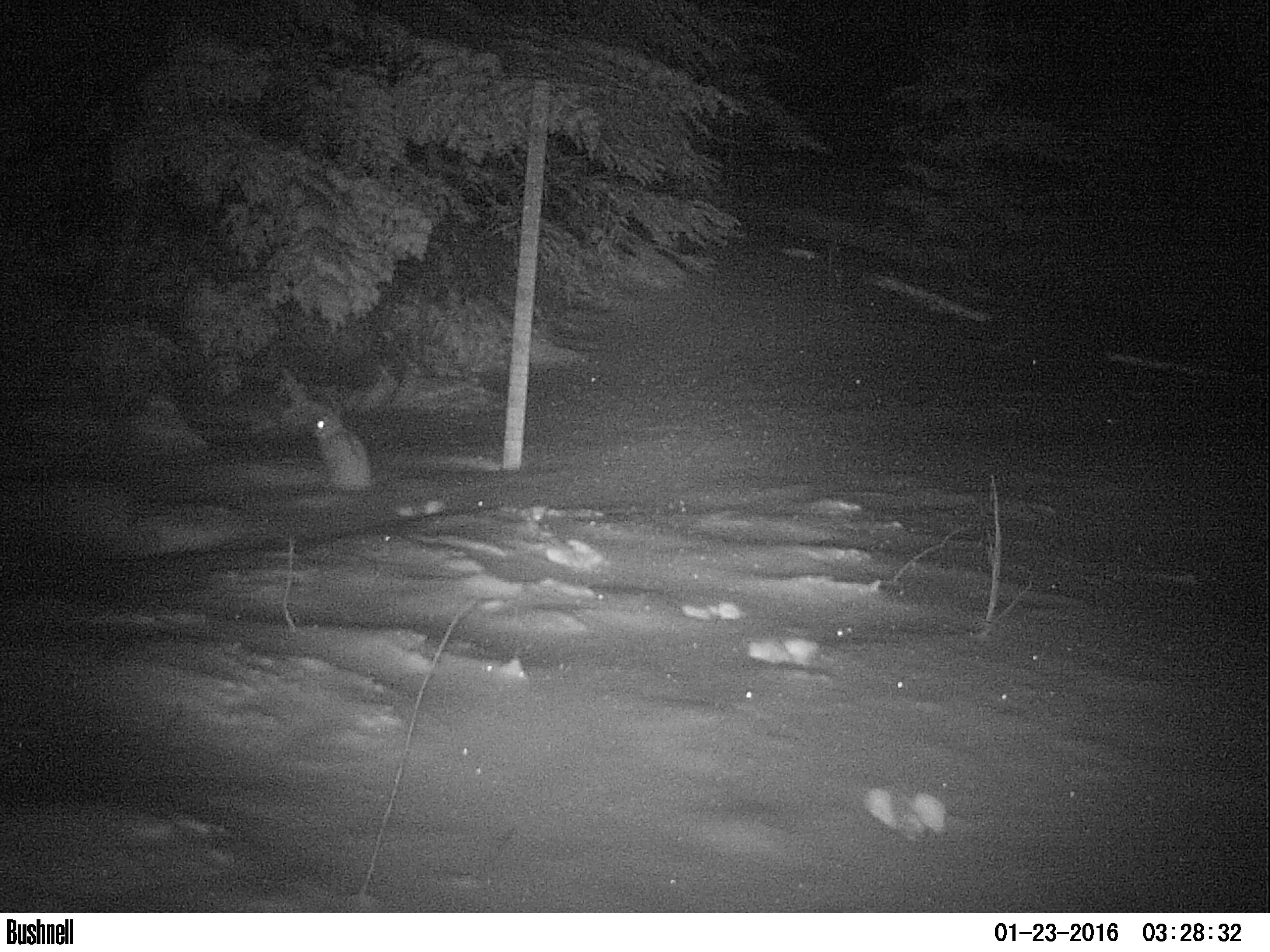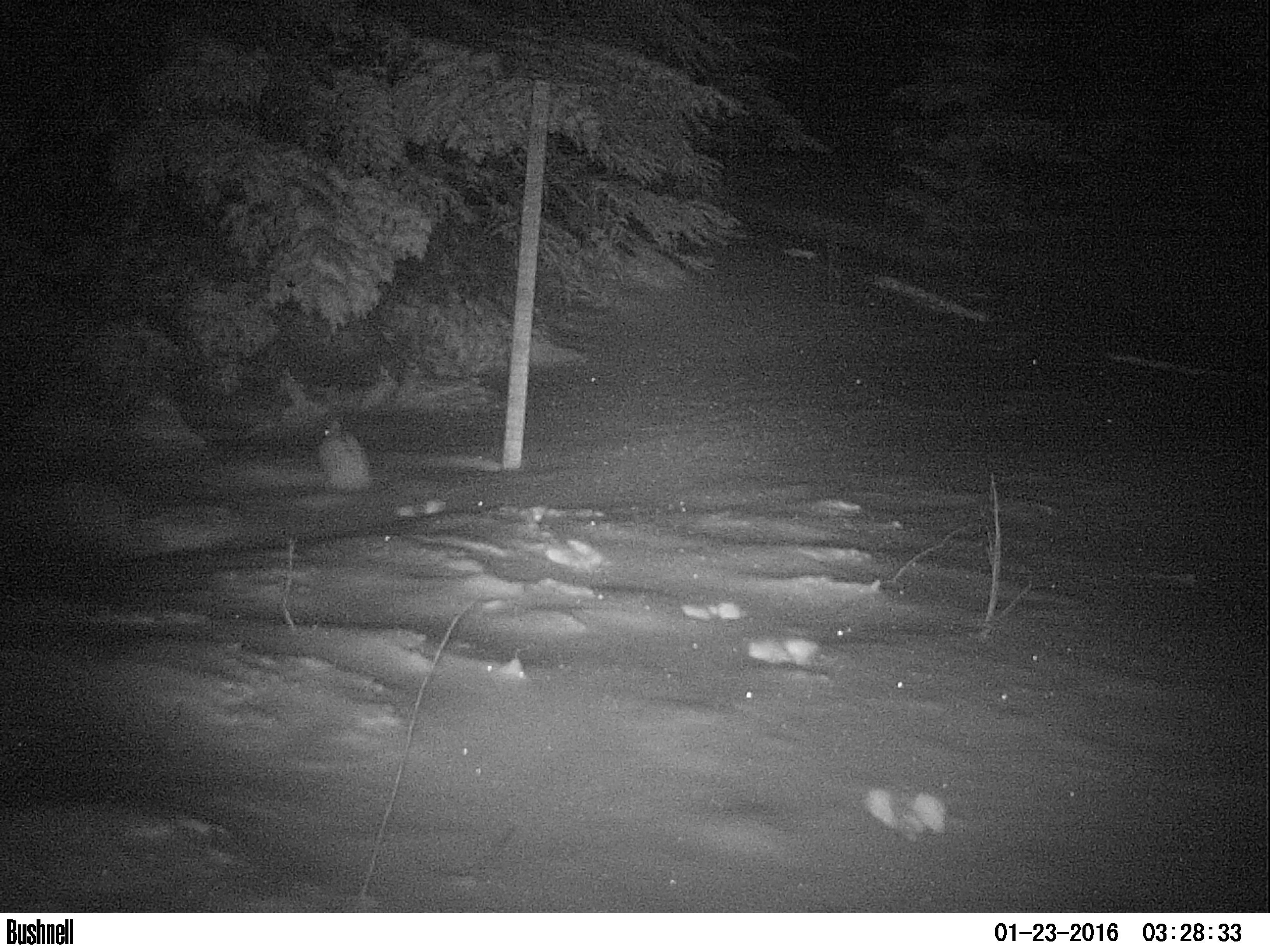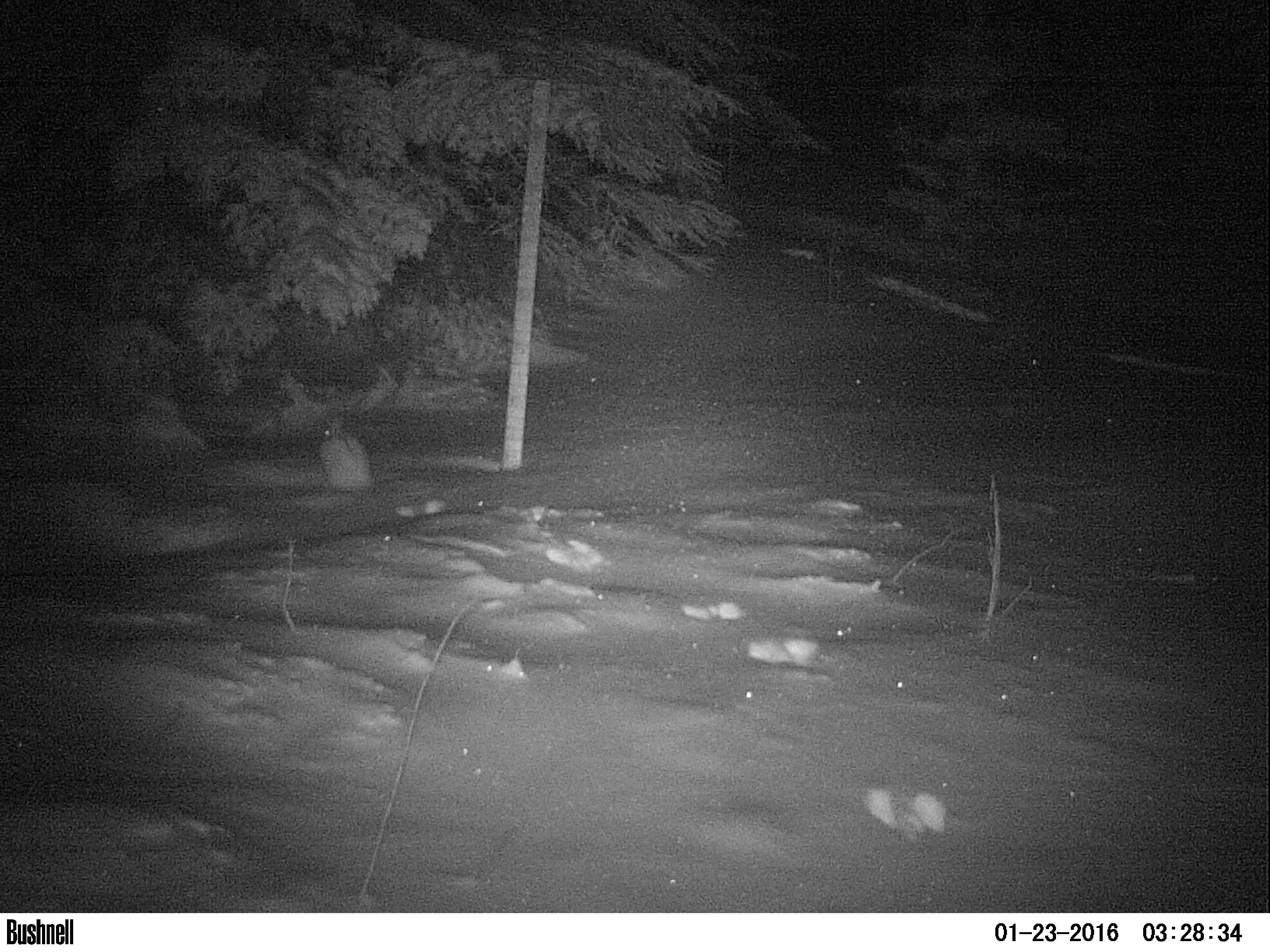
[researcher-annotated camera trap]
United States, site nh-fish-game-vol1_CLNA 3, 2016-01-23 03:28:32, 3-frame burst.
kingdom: Animalia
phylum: Chordata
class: Mammalia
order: Lagomorpha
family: Leporidae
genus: Lepus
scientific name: Lepus americanus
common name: snowshoe hare